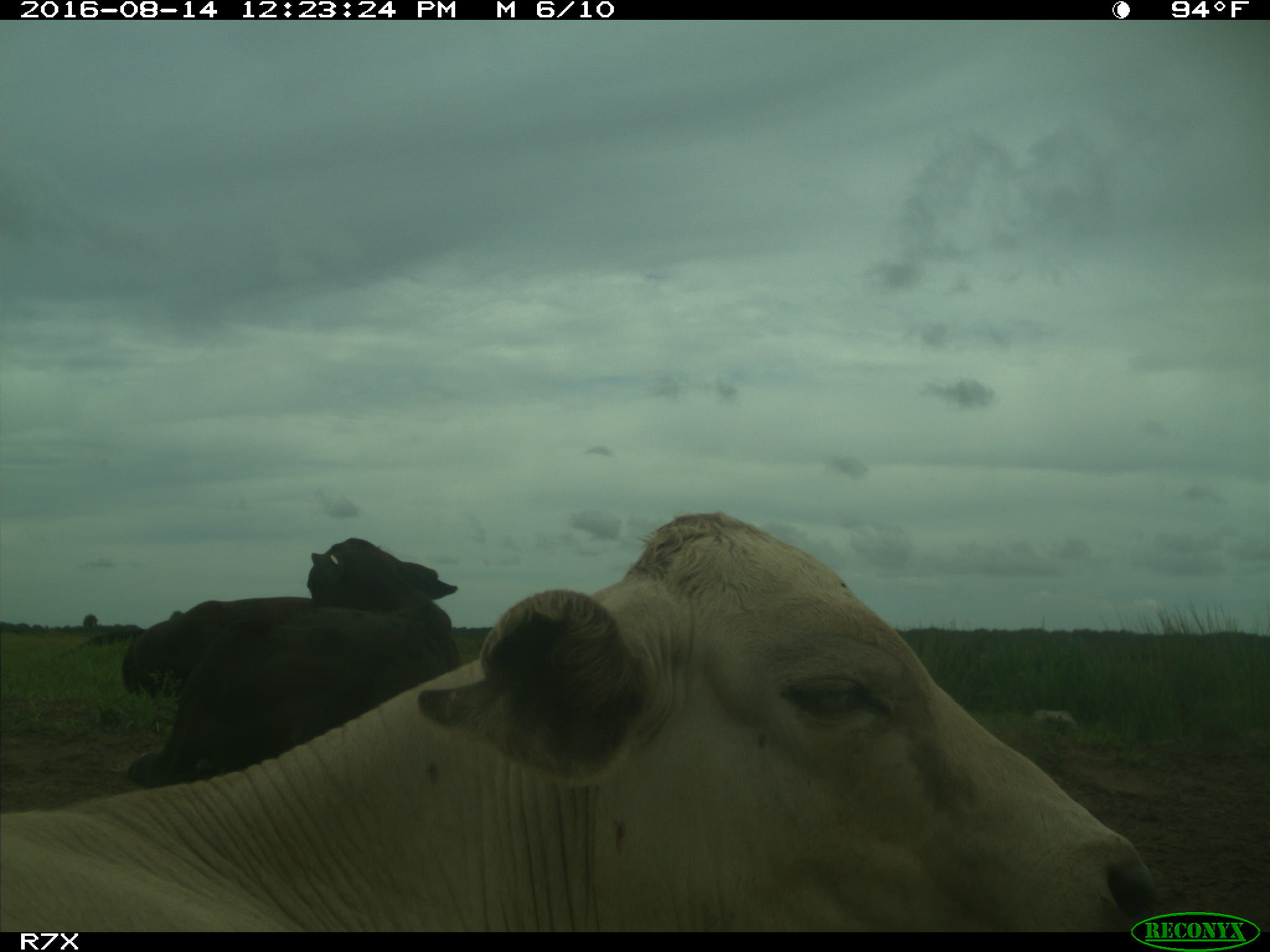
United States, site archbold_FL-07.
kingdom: Animalia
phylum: Chordata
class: Mammalia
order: Artiodactyla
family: Bovidae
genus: Bos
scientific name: Bos taurus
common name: domestic cow